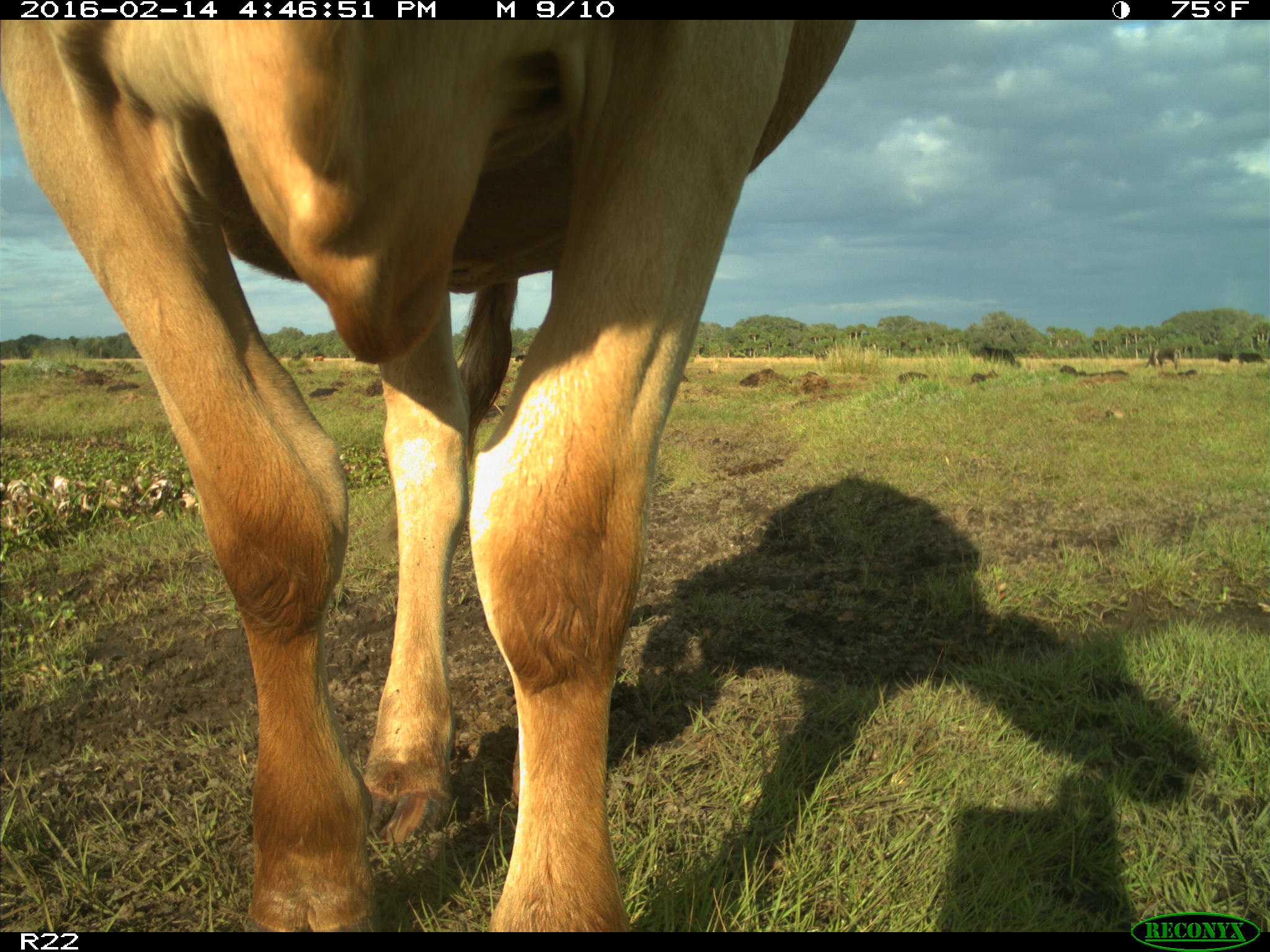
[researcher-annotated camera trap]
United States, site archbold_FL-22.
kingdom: Animalia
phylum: Chordata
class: Mammalia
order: Artiodactyla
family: Bovidae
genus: Bos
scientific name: Bos taurus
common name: domestic cow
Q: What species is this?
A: Bos taurus (domestic cow).